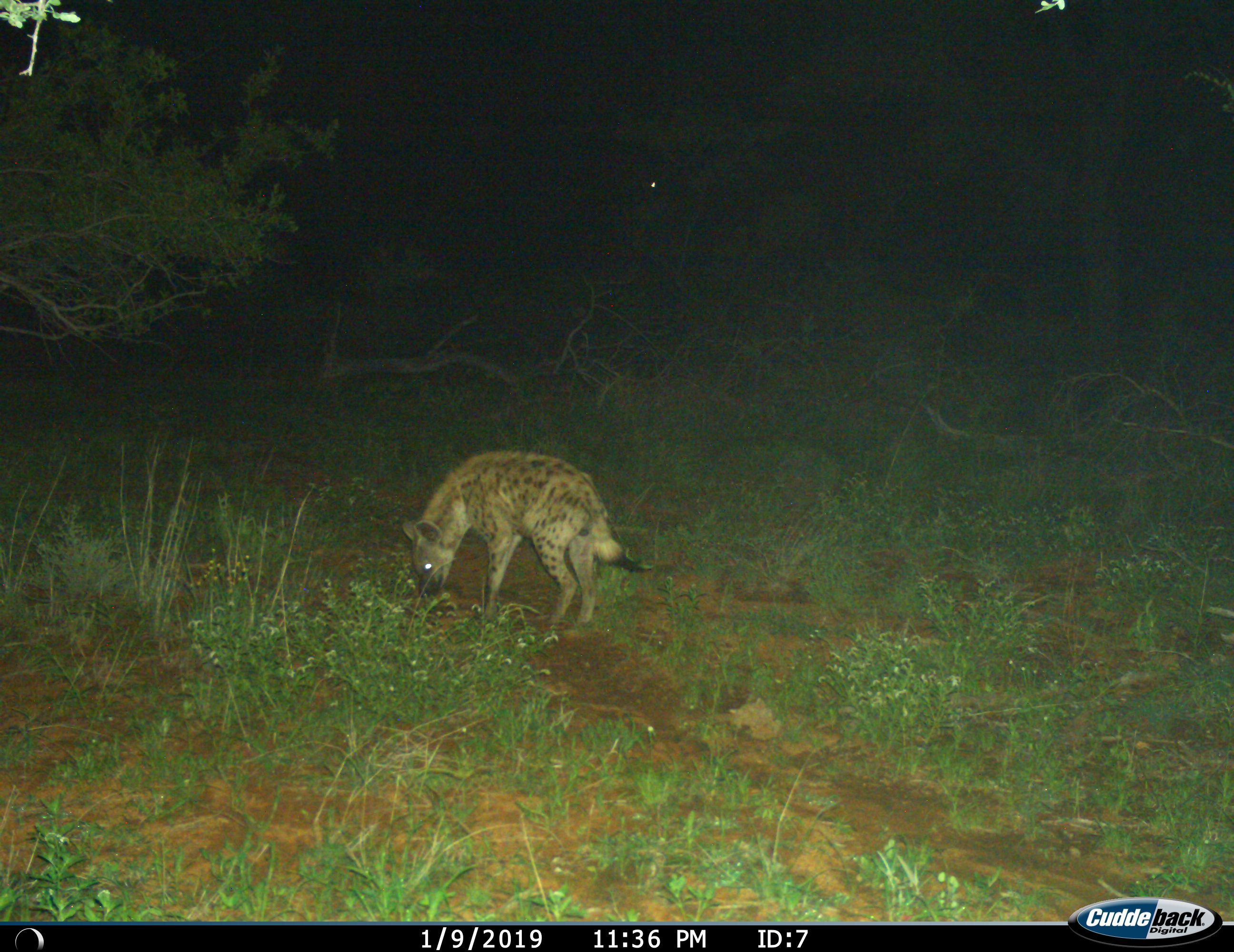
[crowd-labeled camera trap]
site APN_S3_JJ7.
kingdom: Animalia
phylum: Chordata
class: Mammalia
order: Carnivora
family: Hyaenidae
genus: Crocuta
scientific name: Crocuta crocuta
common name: spotted hyena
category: hyenaspotted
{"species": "hyenaspotted (spotted hyena) (Crocuta crocuta)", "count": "1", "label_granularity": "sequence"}